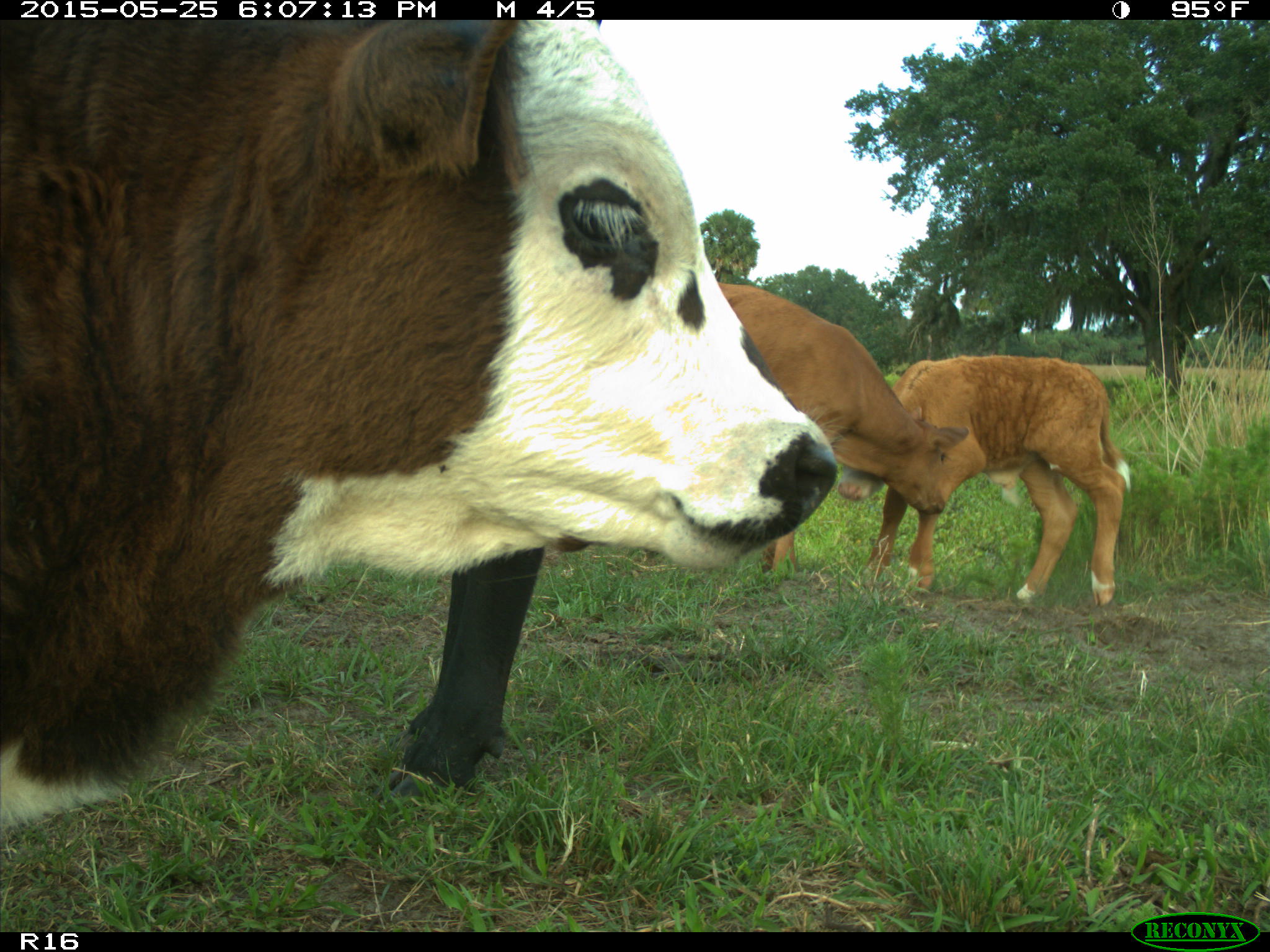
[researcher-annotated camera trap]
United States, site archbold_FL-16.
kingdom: Animalia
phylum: Chordata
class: Mammalia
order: Artiodactyla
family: Bovidae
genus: Bos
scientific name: Bos taurus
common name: domestic cow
Bos taurus (domestic cow).